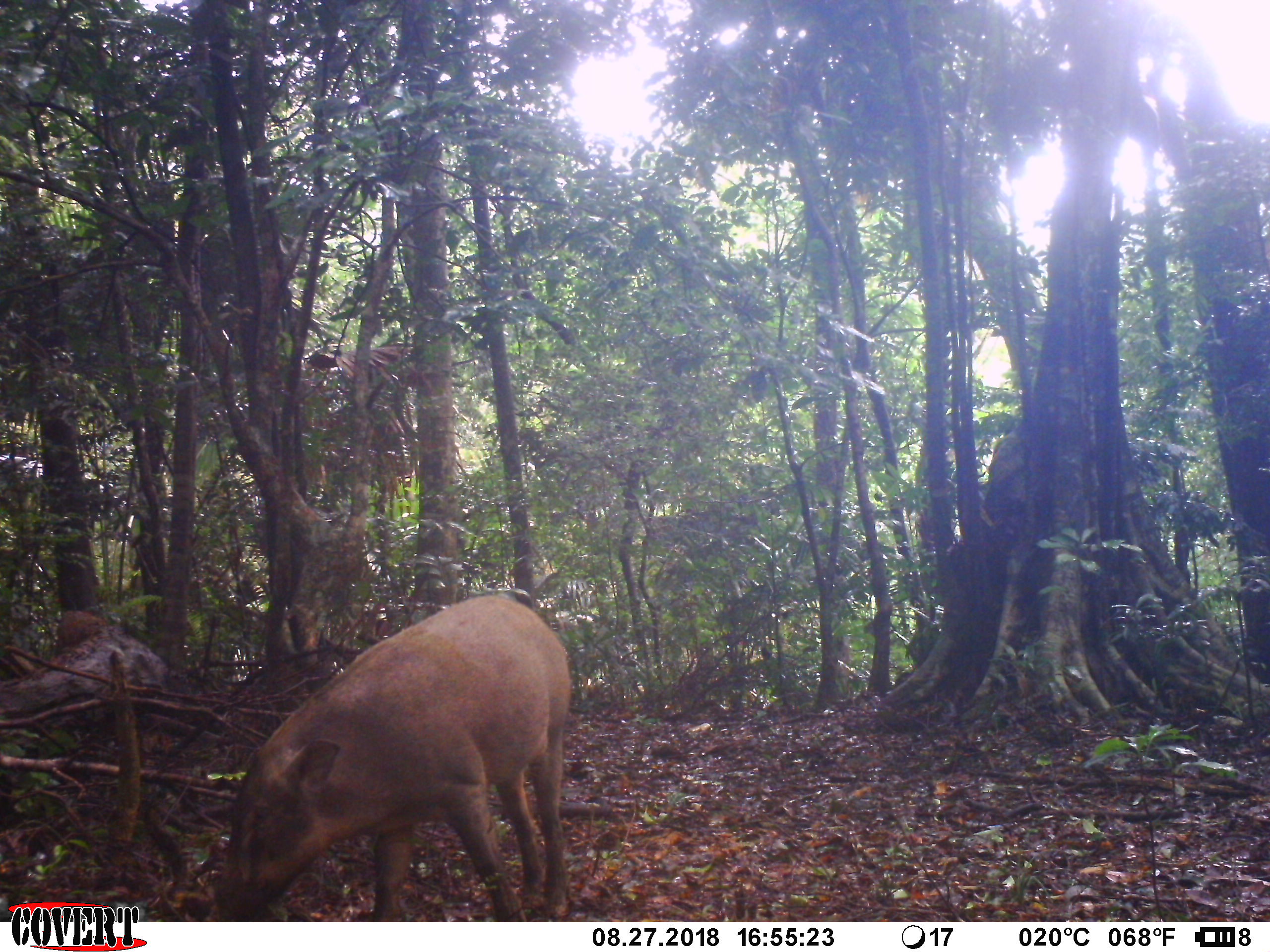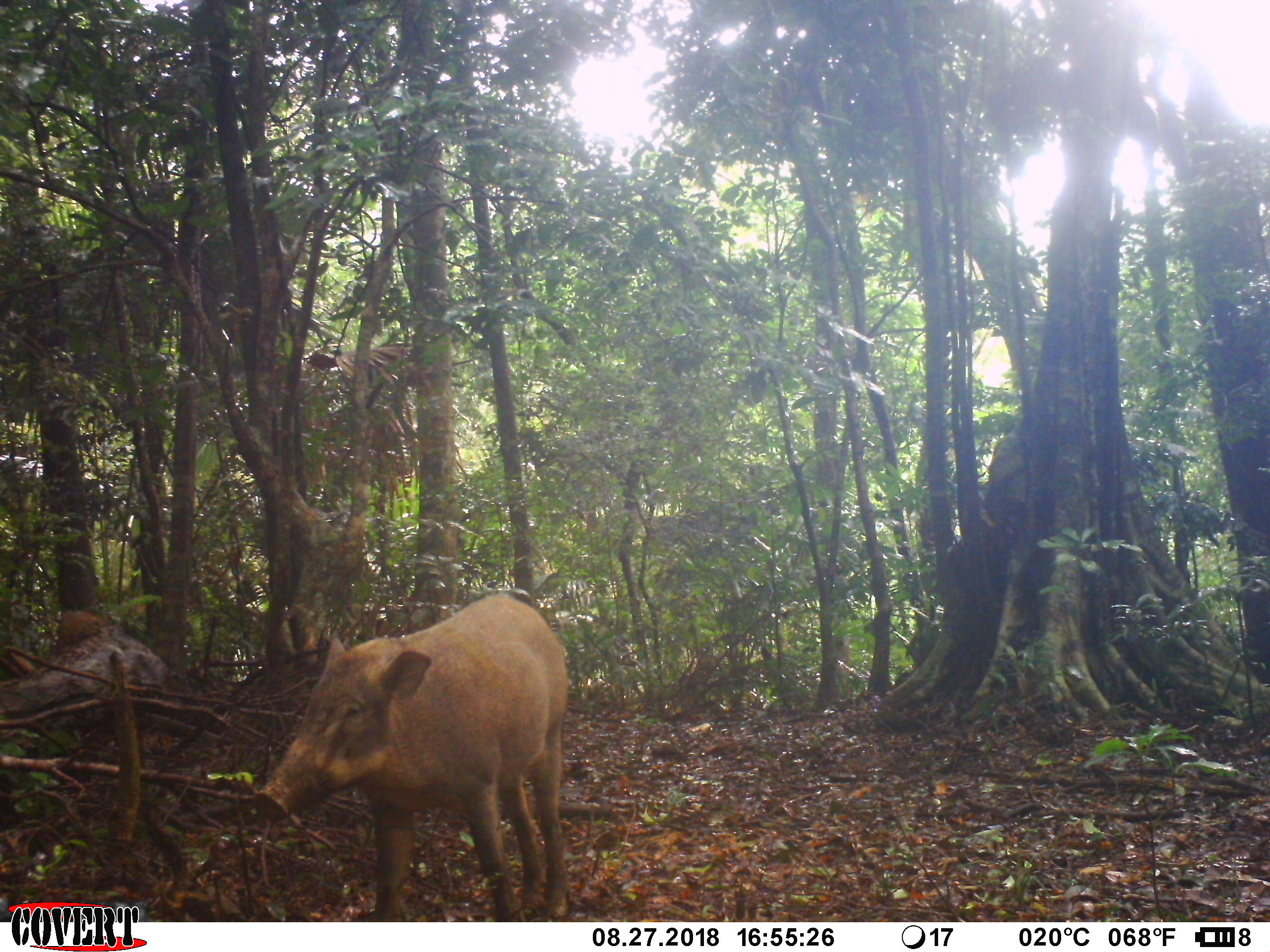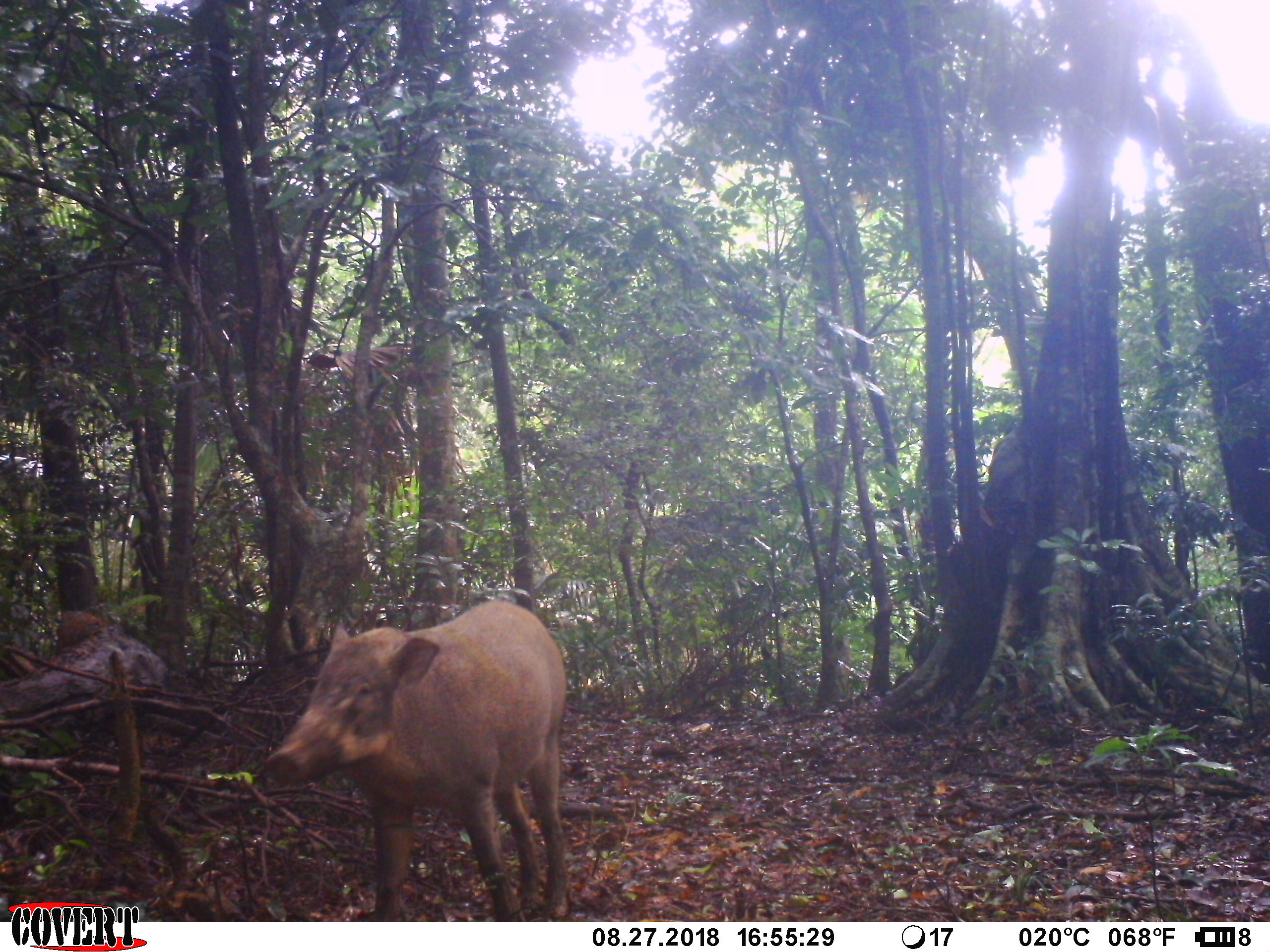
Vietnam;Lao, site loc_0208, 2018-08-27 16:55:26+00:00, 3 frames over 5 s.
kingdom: Animalia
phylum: Chordata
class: Mammalia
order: Artiodactyla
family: Suidae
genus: Sus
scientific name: Sus scrofa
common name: eurasian wild pig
Eurasian wild pig (Sus scrofa). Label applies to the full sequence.